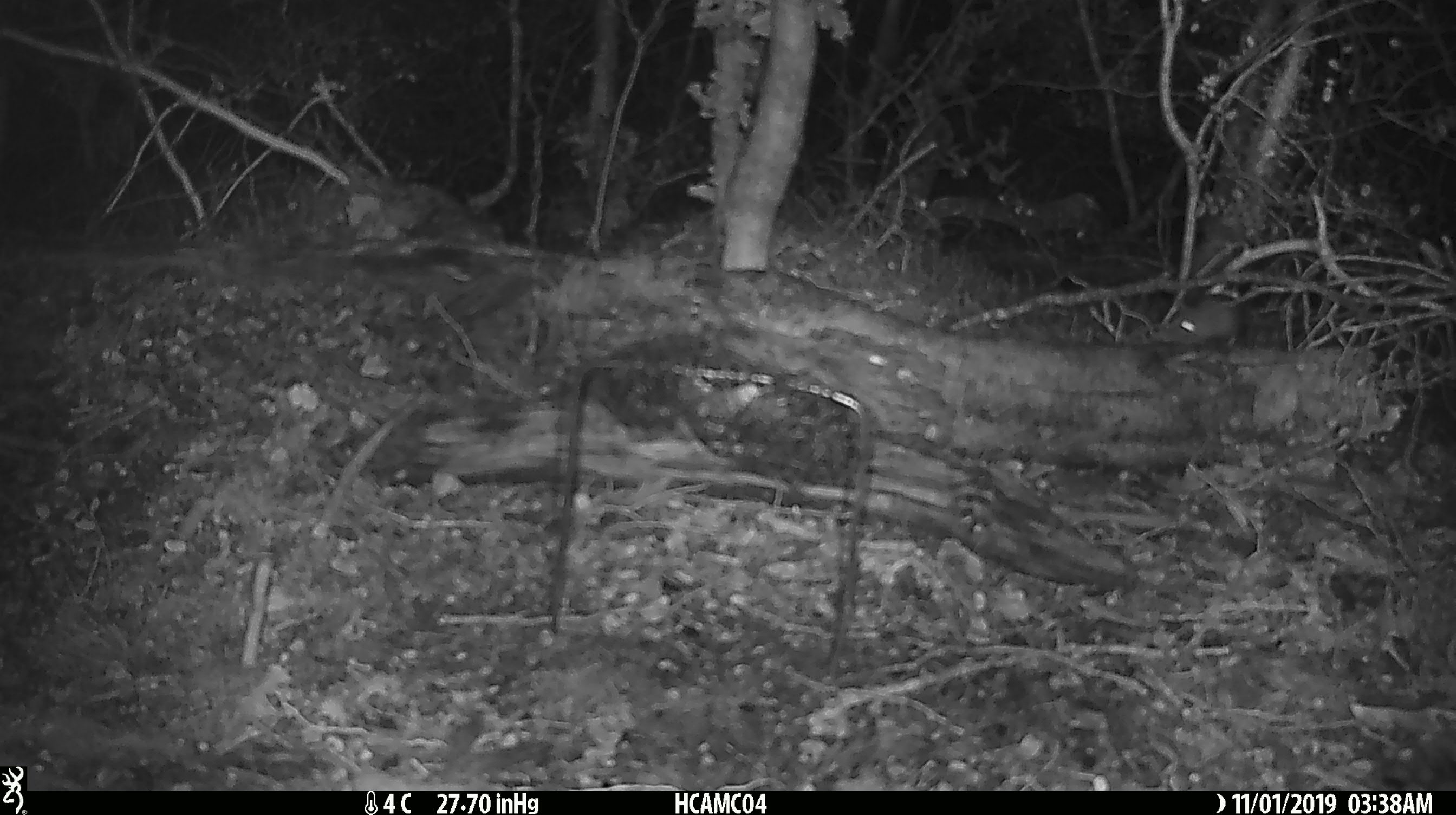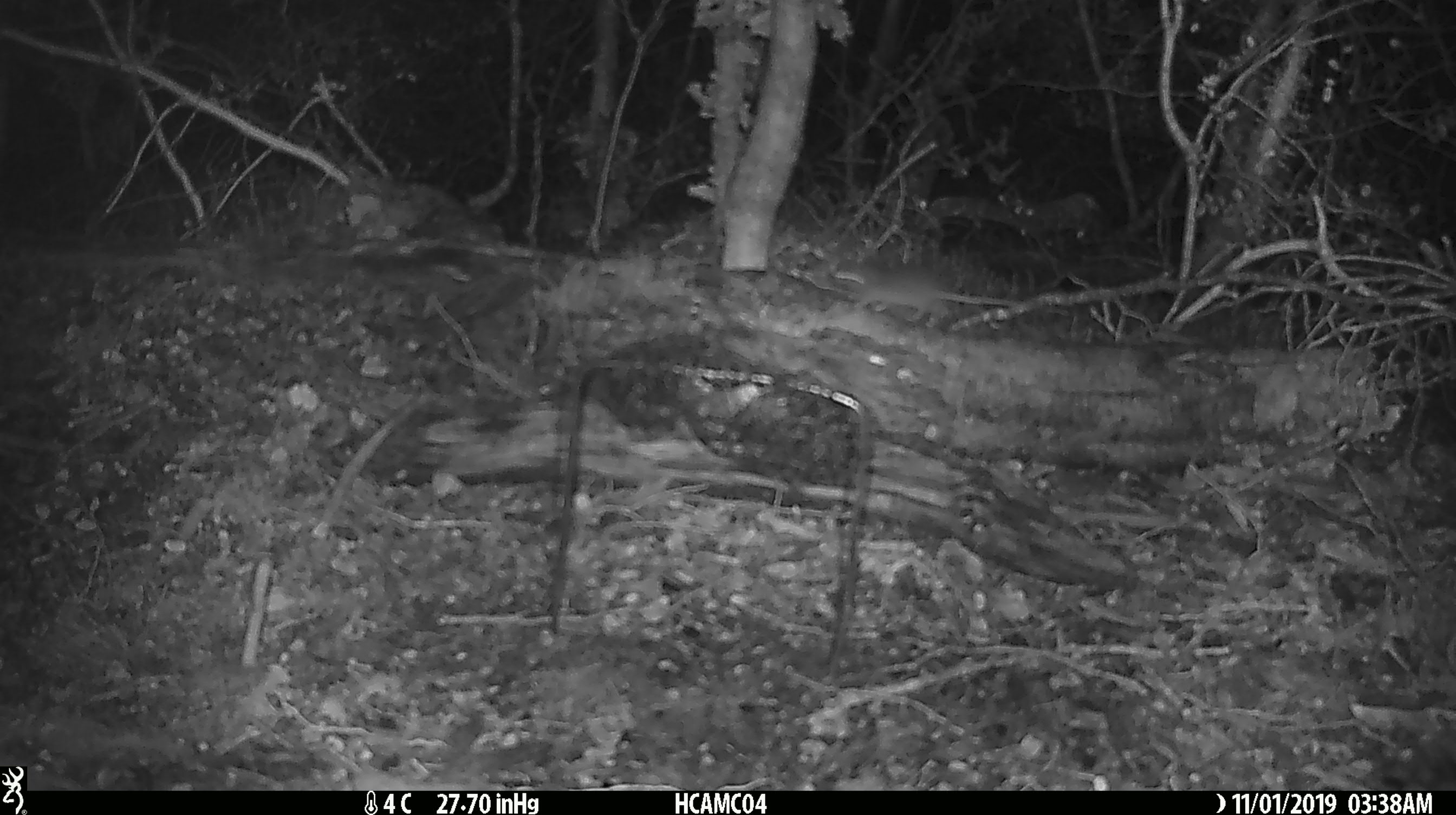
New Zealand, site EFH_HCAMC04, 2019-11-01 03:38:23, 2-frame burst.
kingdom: Animalia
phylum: Chordata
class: Mammalia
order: Rodentia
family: Muridae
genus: Mus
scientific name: Mus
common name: mouse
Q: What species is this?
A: Mouse (Mus).